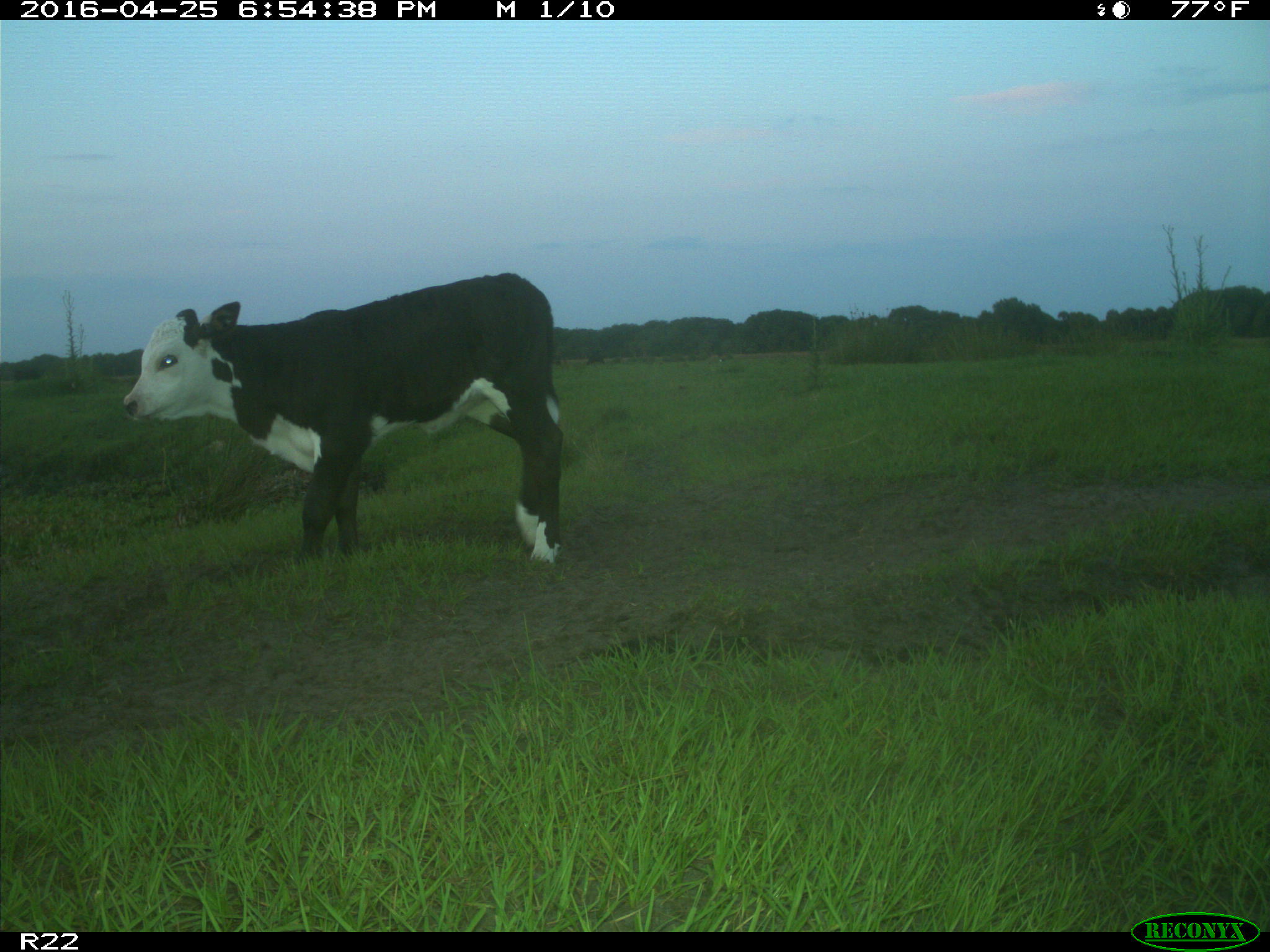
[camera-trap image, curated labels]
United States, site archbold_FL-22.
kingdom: Animalia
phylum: Chordata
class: Mammalia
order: Artiodactyla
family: Bovidae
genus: Bos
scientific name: Bos taurus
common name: domestic cow